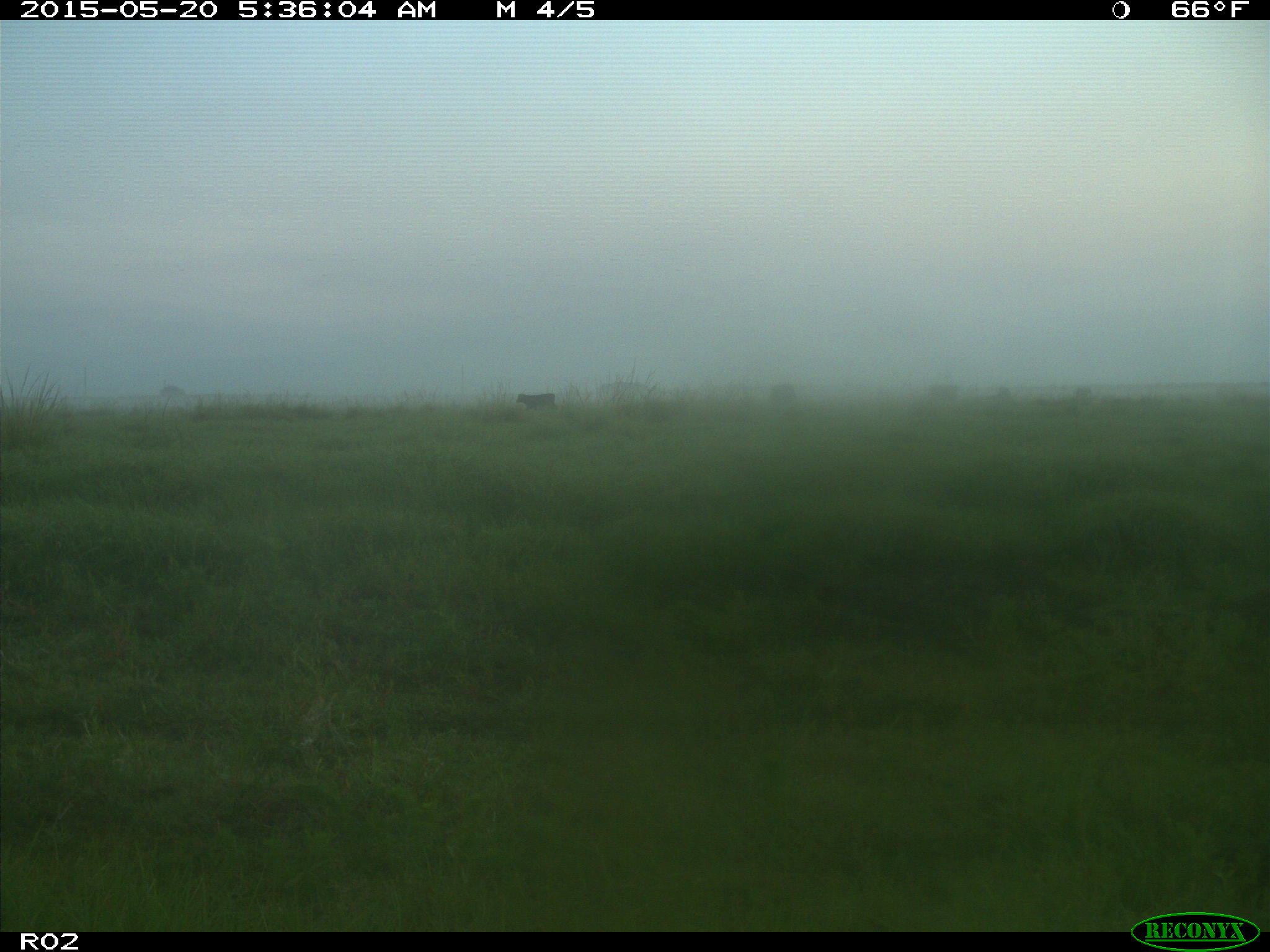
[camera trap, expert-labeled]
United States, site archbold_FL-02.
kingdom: Animalia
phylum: Chordata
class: Mammalia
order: Artiodactyla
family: Bovidae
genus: Bos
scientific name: Bos taurus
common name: domestic cow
Bos taurus (domestic cow).